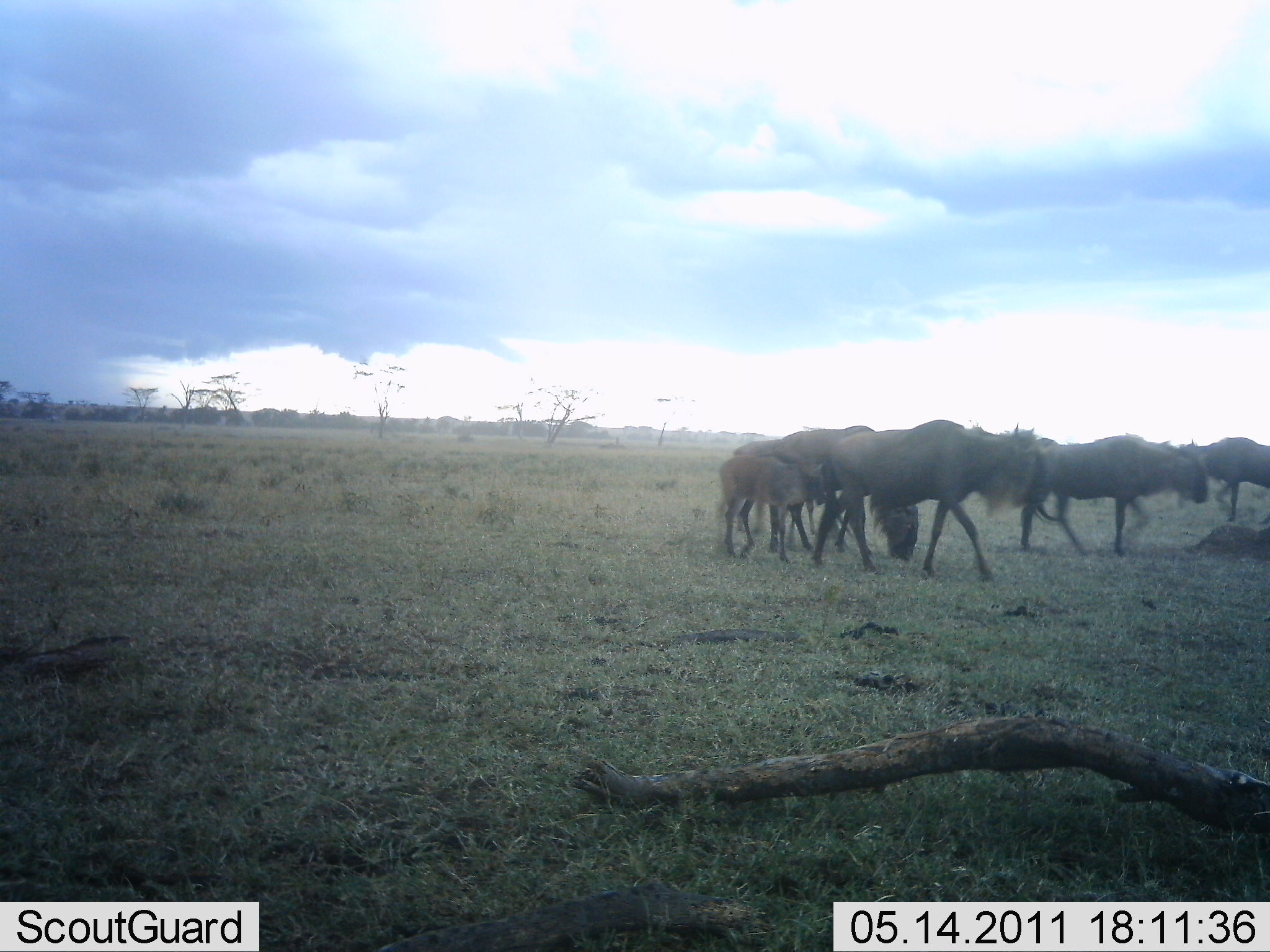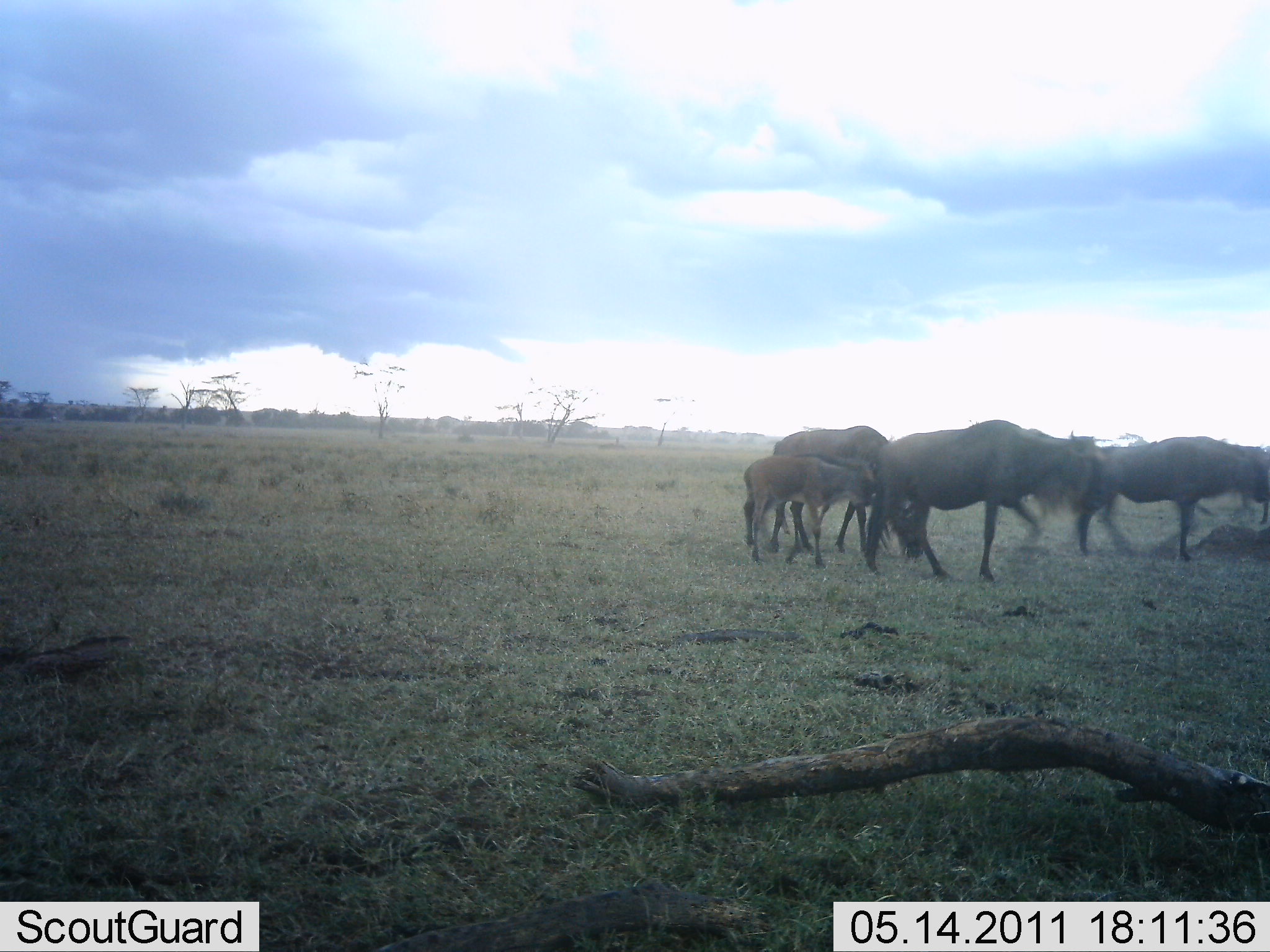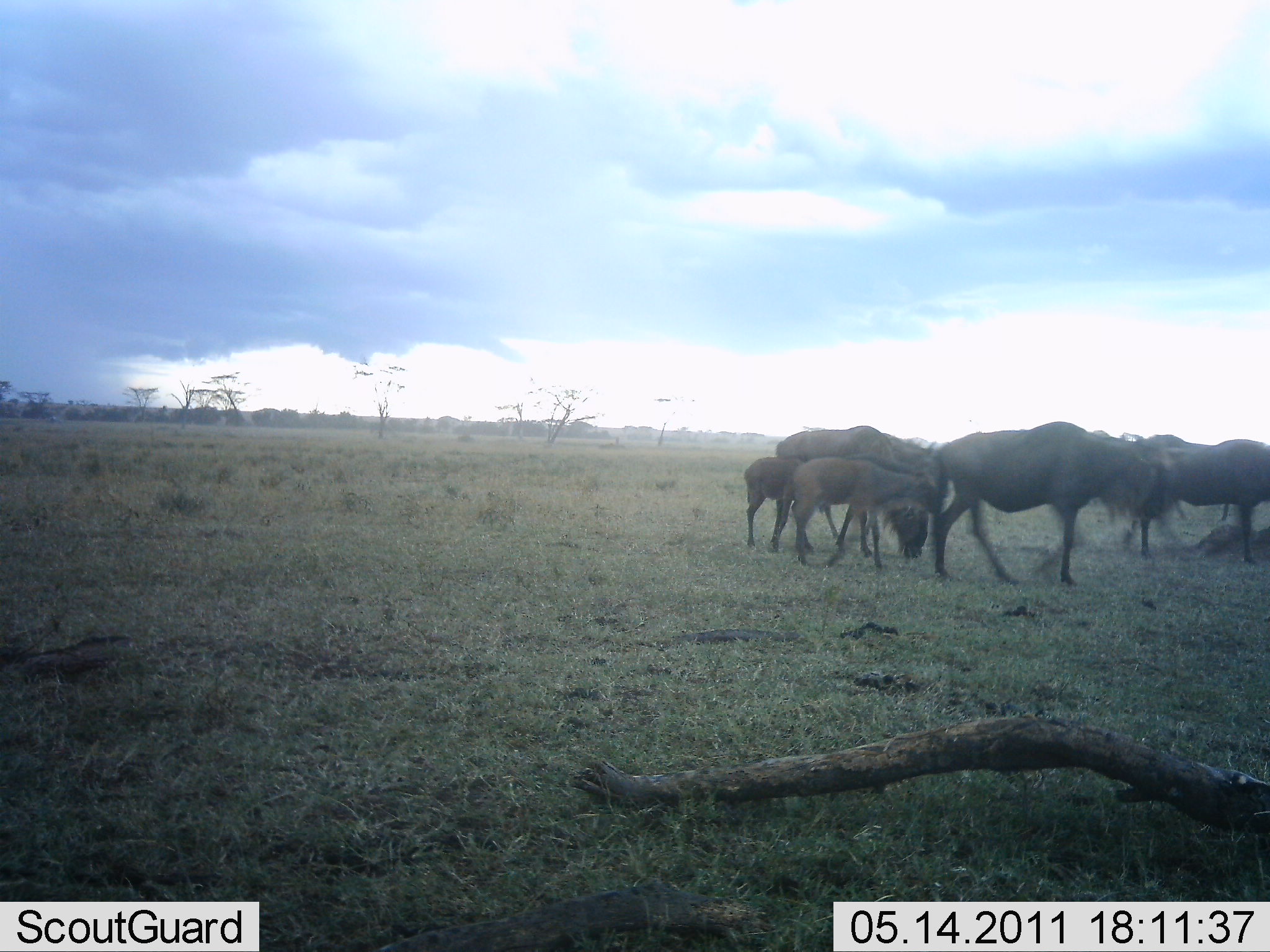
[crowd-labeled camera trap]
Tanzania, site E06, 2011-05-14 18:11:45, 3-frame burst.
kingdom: Animalia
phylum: Chordata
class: Mammalia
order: Artiodactyla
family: Bovidae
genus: Connochaetes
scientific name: Connochaetes taurinus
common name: blue wildebeest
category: wildebeest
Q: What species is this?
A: Wildebeest (blue wildebeest) (Connochaetes taurinus).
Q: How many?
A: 6.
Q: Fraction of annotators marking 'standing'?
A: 30%.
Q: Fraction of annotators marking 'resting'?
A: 10%.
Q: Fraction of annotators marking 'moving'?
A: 100%.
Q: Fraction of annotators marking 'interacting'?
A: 10%.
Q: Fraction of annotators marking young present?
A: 100%.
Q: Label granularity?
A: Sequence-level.